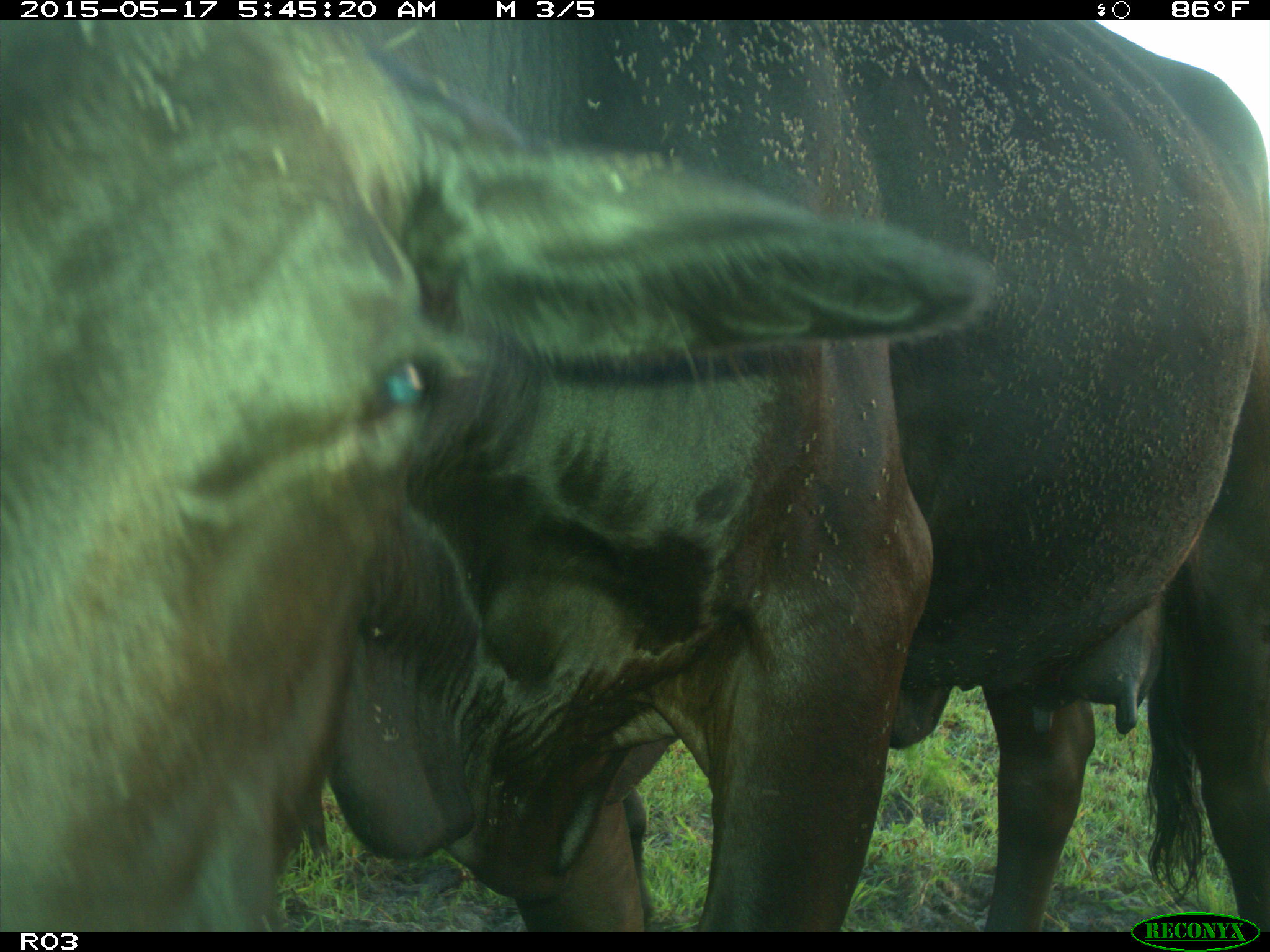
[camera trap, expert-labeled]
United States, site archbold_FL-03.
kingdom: Animalia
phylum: Chordata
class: Mammalia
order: Artiodactyla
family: Bovidae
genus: Bos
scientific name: Bos taurus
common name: domestic cow